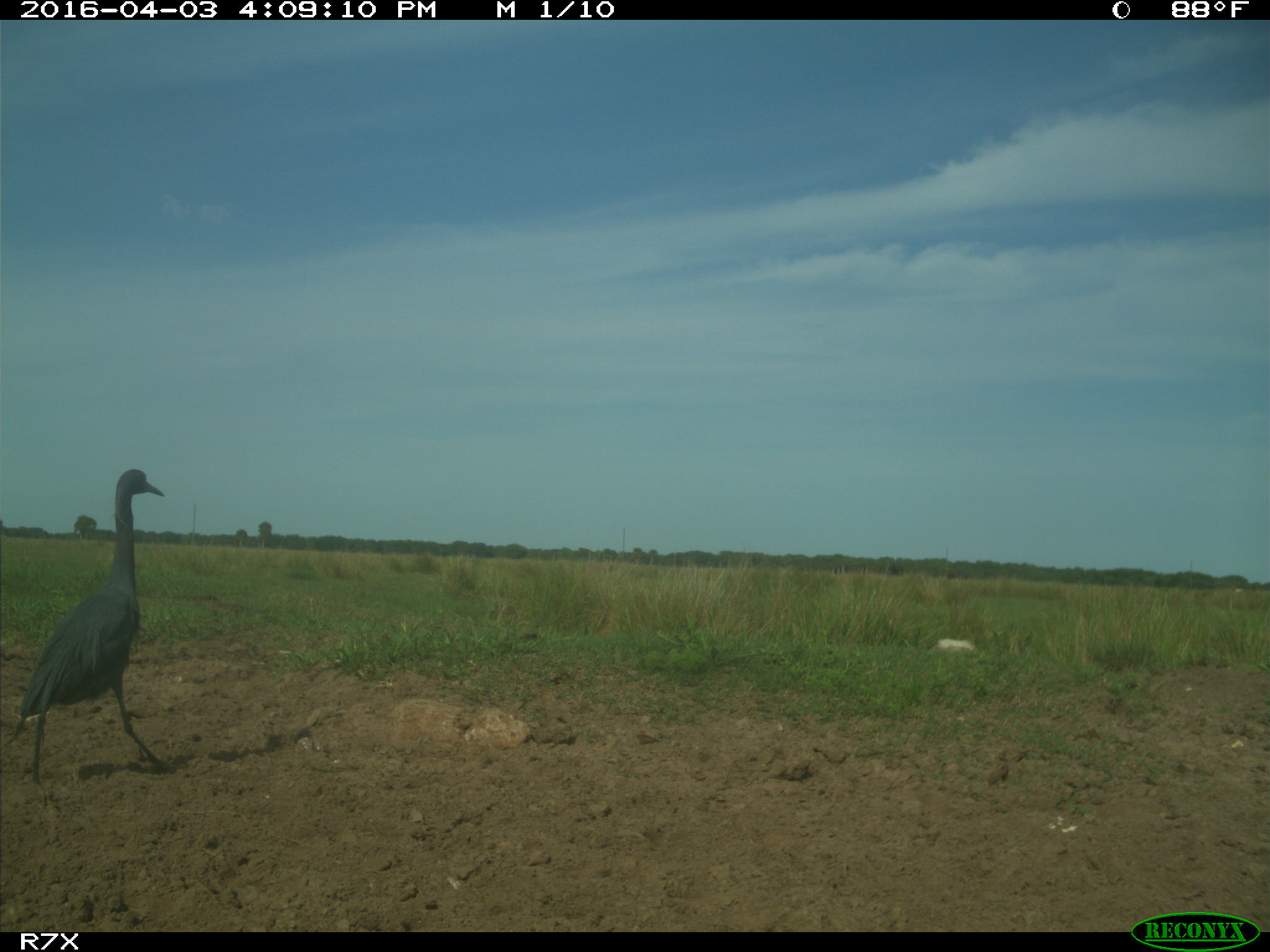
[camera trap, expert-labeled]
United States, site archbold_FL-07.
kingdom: Animalia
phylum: Chordata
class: Aves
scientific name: Aves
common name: birds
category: unidentified bird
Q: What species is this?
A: Unidentified bird (birds) (Aves).